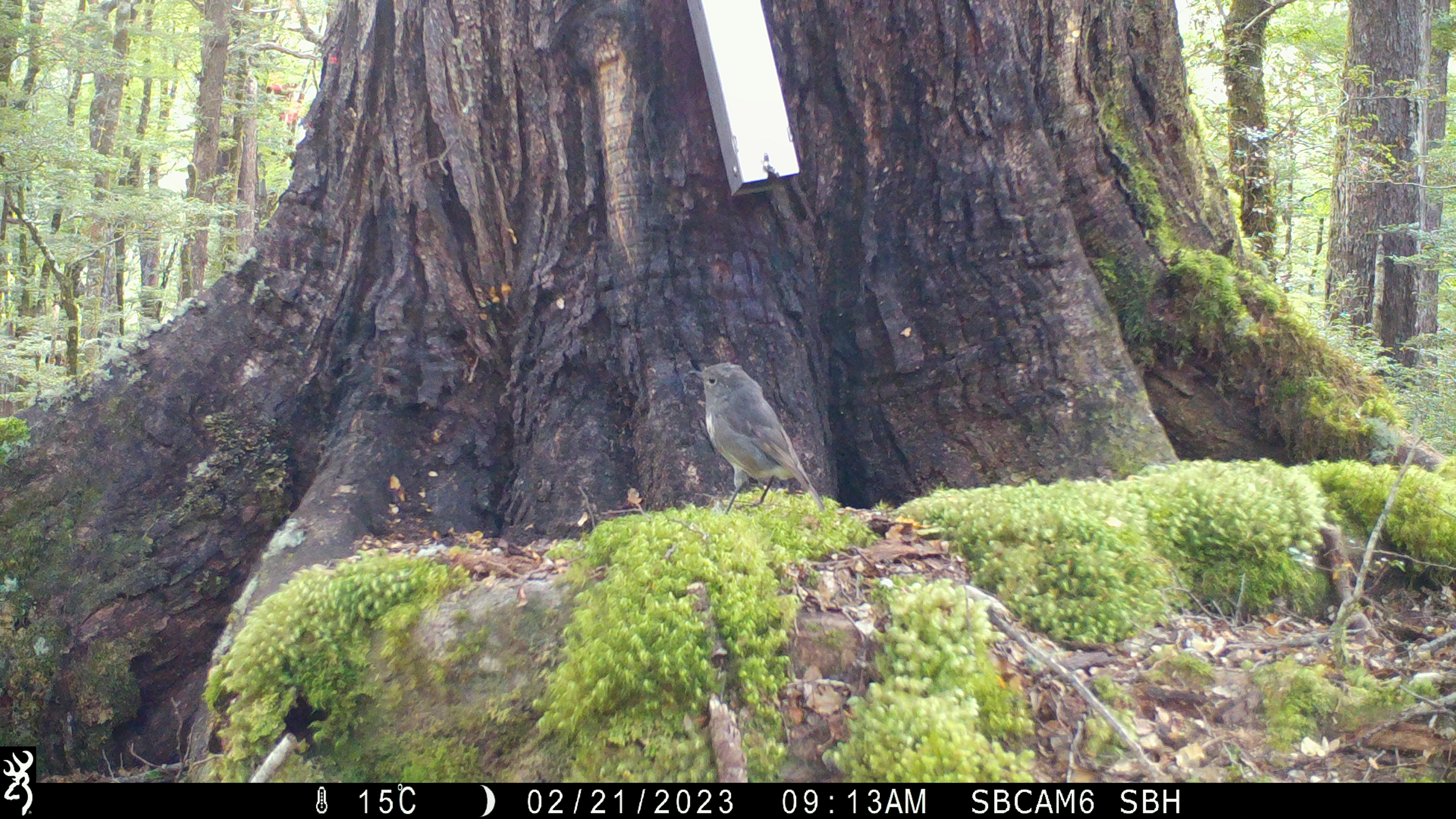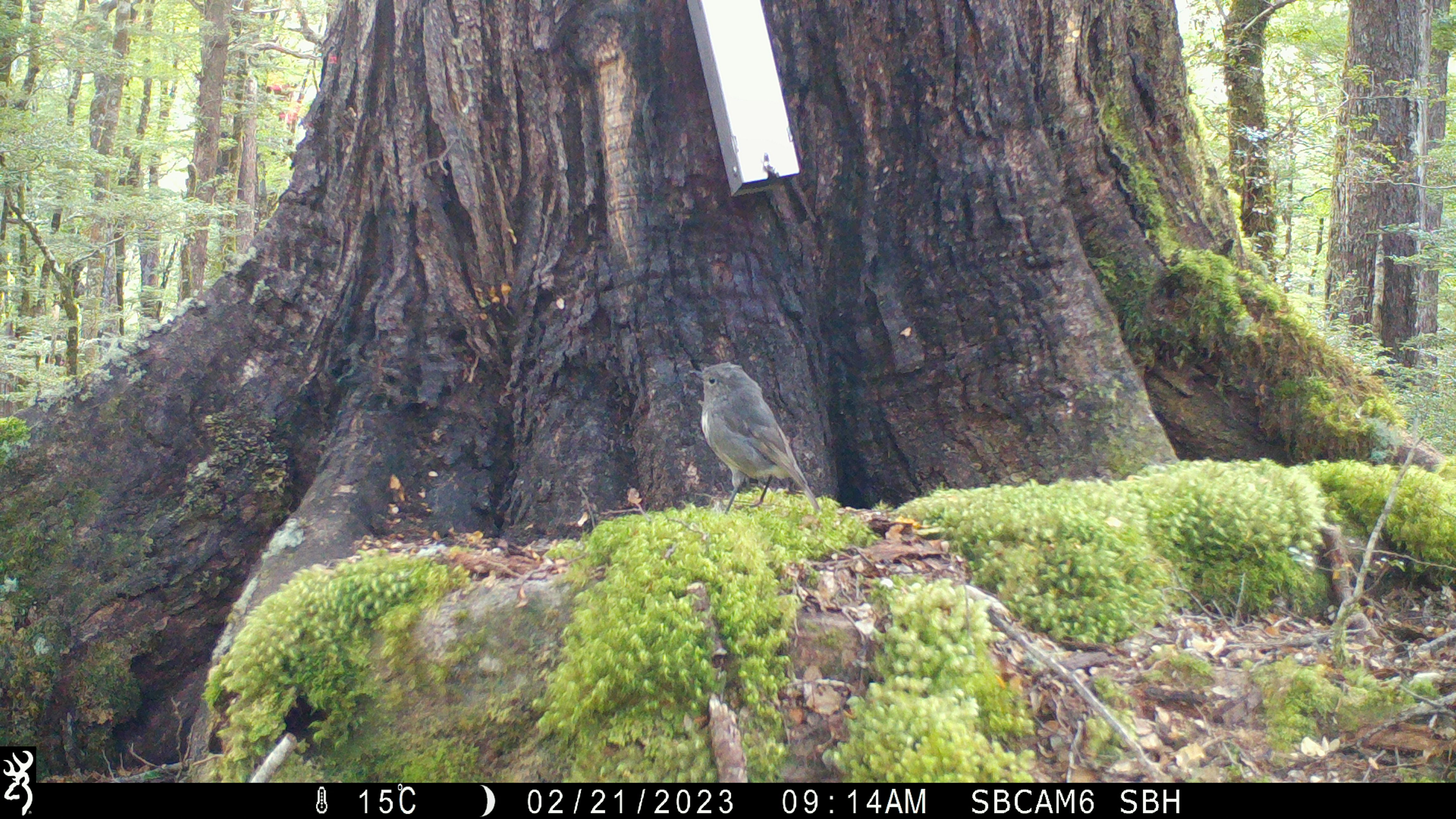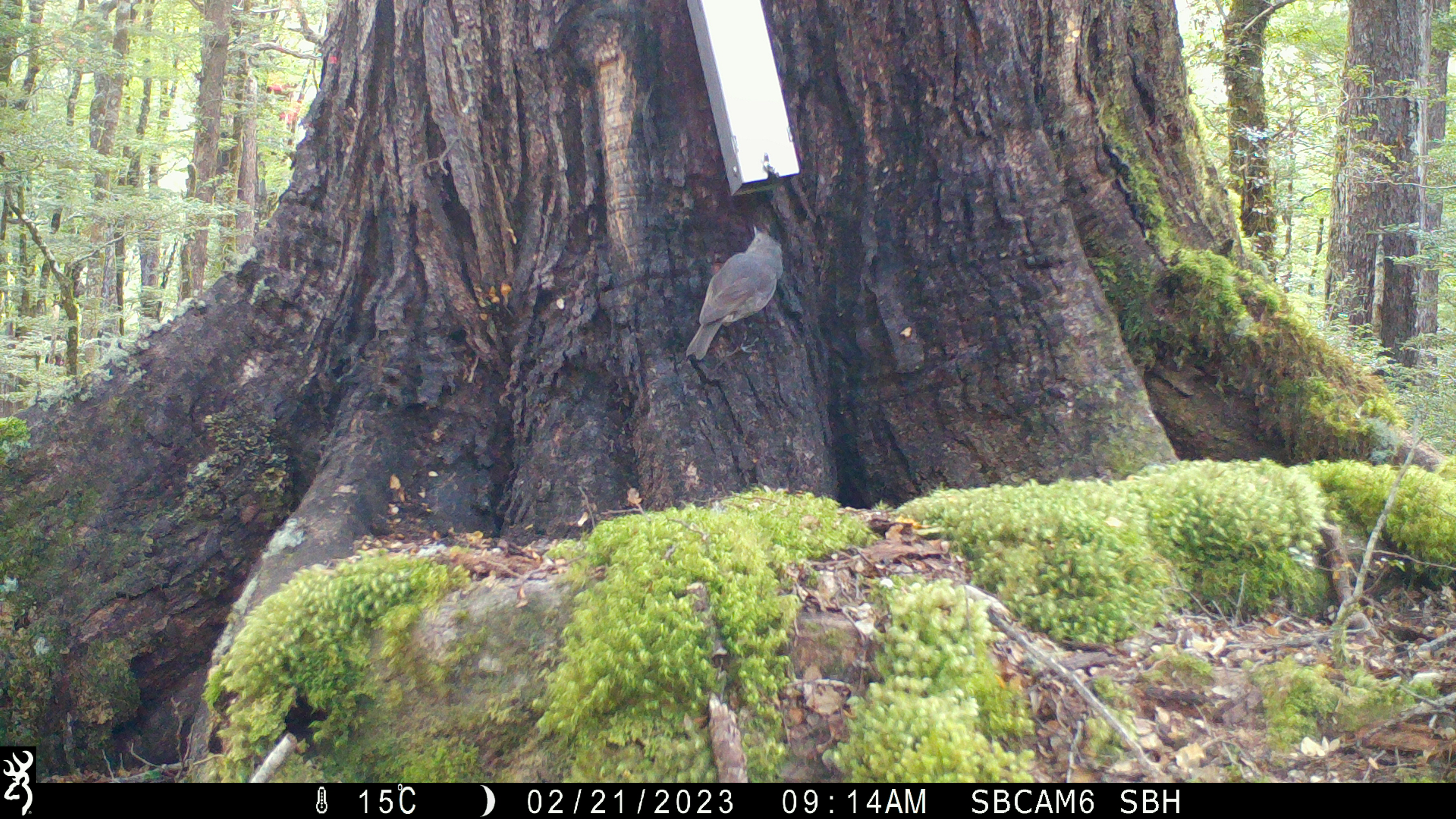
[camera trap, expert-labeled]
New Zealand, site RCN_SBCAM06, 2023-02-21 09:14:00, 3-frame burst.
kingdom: Animalia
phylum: Chordata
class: Aves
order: Passeriformes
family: Petroicidae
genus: Petroica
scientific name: Petroica australis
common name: new zealand robin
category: robin